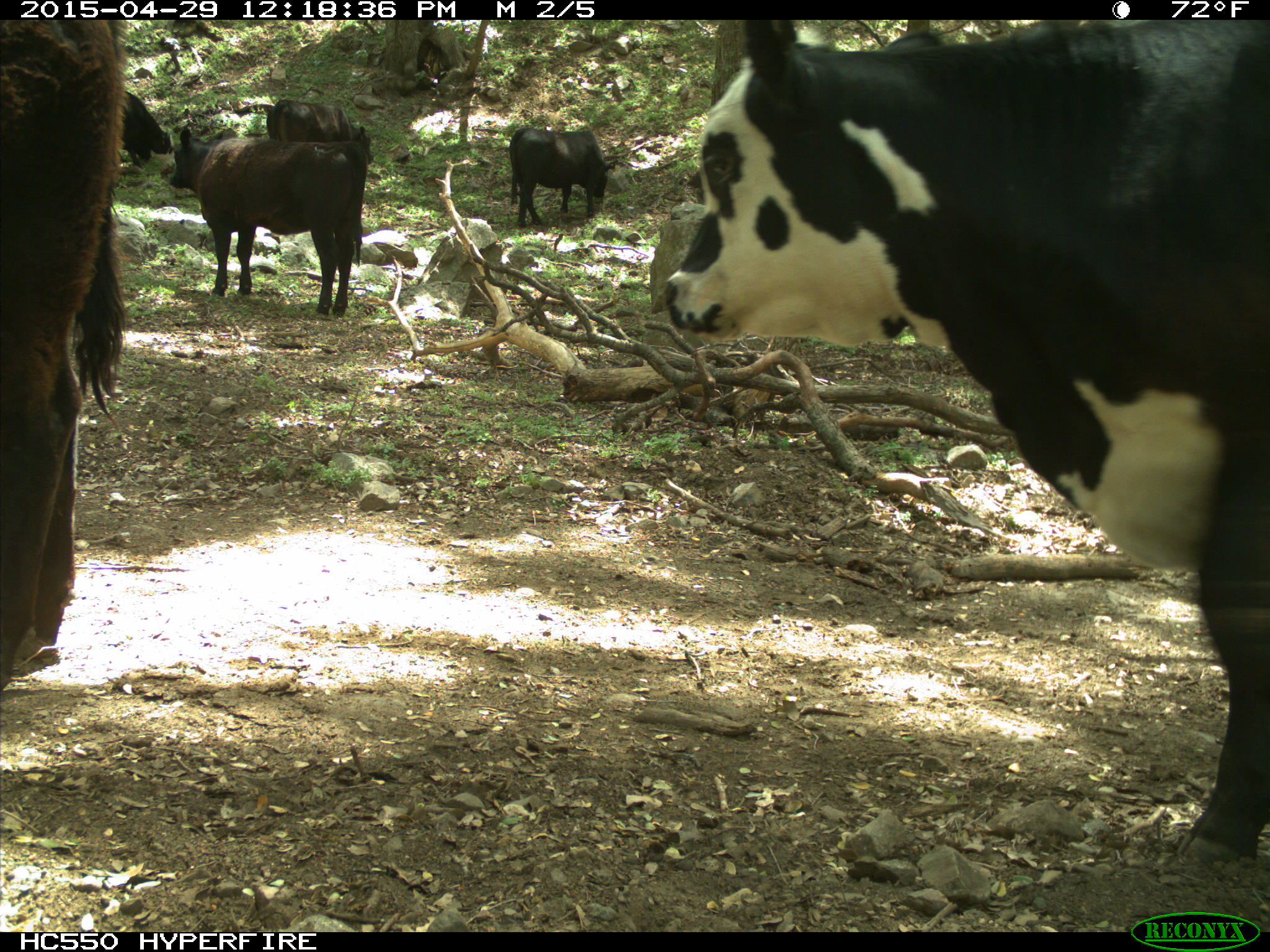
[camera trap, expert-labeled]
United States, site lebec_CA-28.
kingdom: Animalia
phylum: Chordata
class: Mammalia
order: Artiodactyla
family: Bovidae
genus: Bos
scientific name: Bos taurus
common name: domestic cow